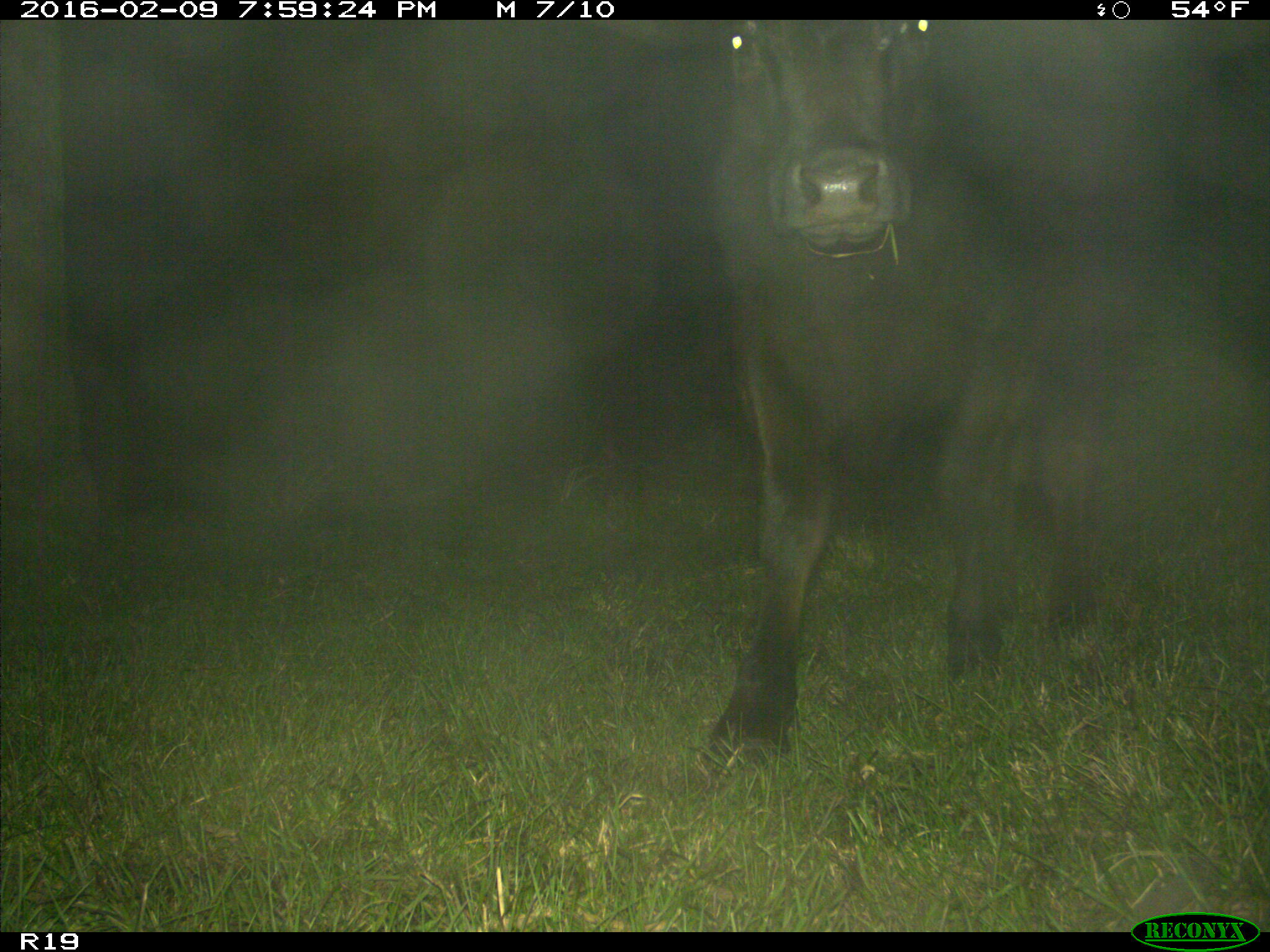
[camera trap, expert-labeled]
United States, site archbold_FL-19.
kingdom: Animalia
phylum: Chordata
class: Mammalia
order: Artiodactyla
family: Bovidae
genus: Bos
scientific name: Bos taurus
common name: domestic cow